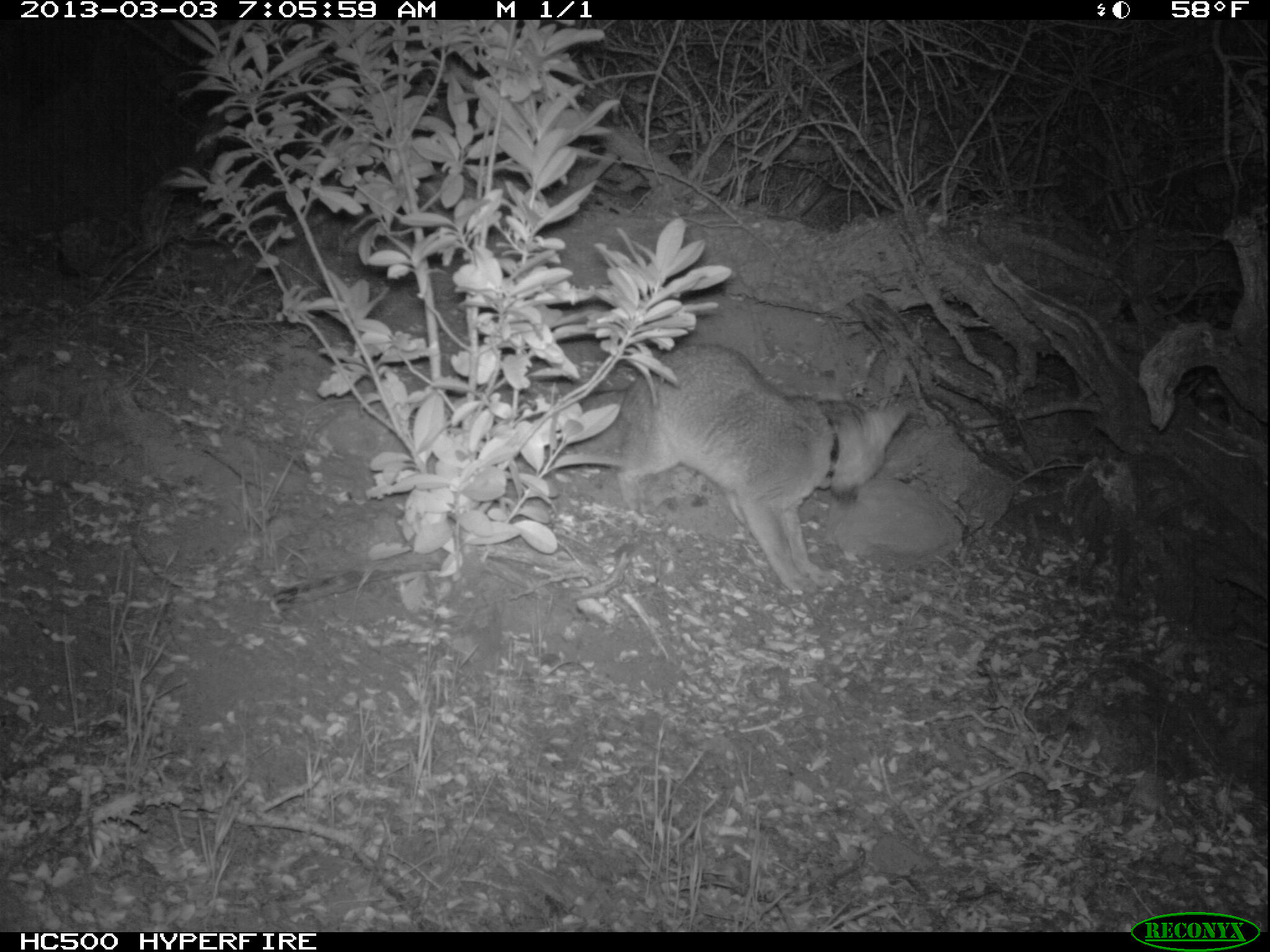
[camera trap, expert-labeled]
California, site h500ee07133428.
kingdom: Animalia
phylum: Chordata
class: Mammalia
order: Carnivora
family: Canidae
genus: Urocyon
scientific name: Urocyon littoralis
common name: island fox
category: fox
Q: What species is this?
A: Fox (island fox) (Urocyon littoralis).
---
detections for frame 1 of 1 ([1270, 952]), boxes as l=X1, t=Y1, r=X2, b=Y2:
fox: l=520, t=343, r=907, b=596